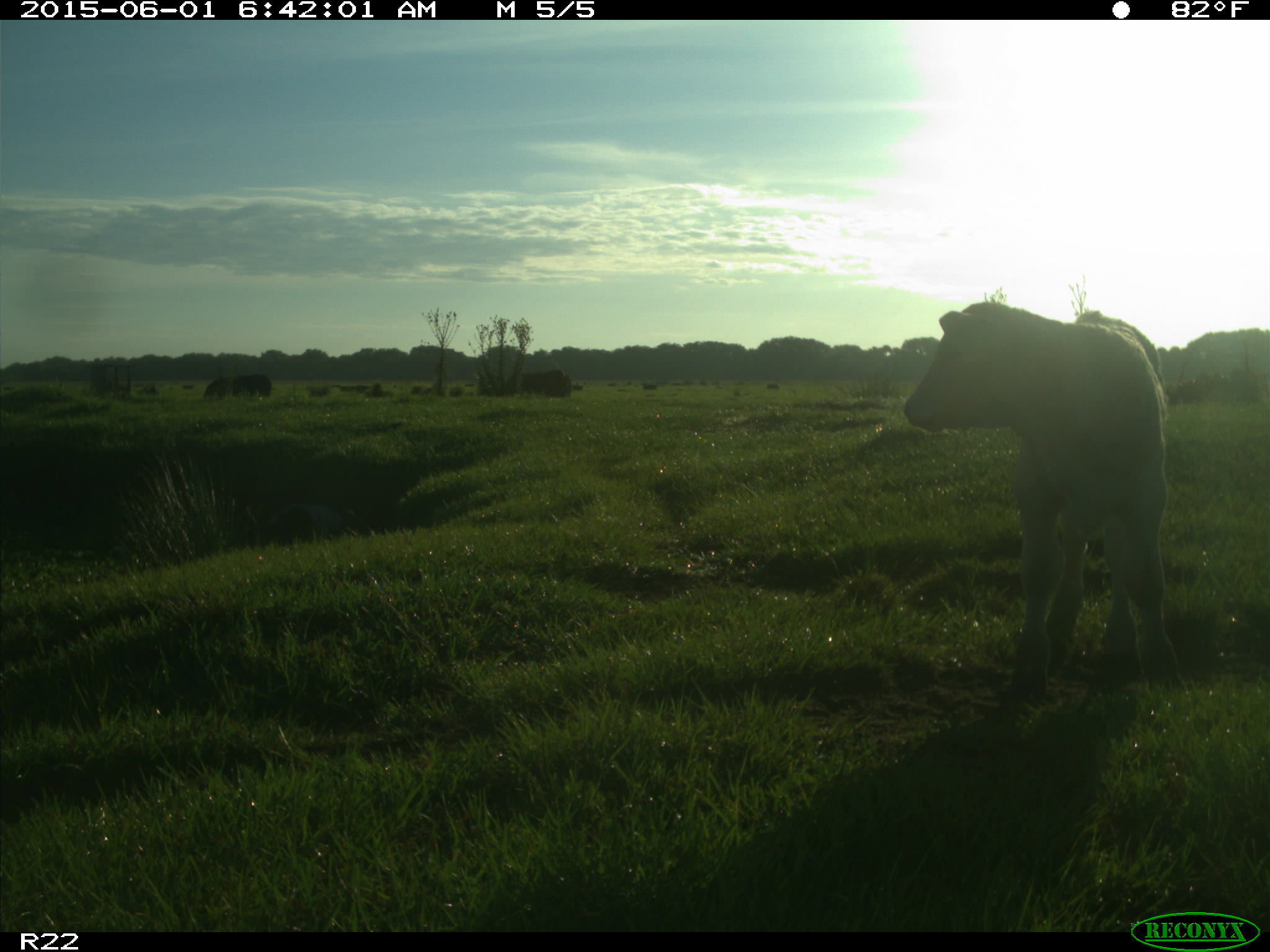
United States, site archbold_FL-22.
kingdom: Animalia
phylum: Chordata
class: Mammalia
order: Artiodactyla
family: Bovidae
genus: Bos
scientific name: Bos taurus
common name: domestic cow